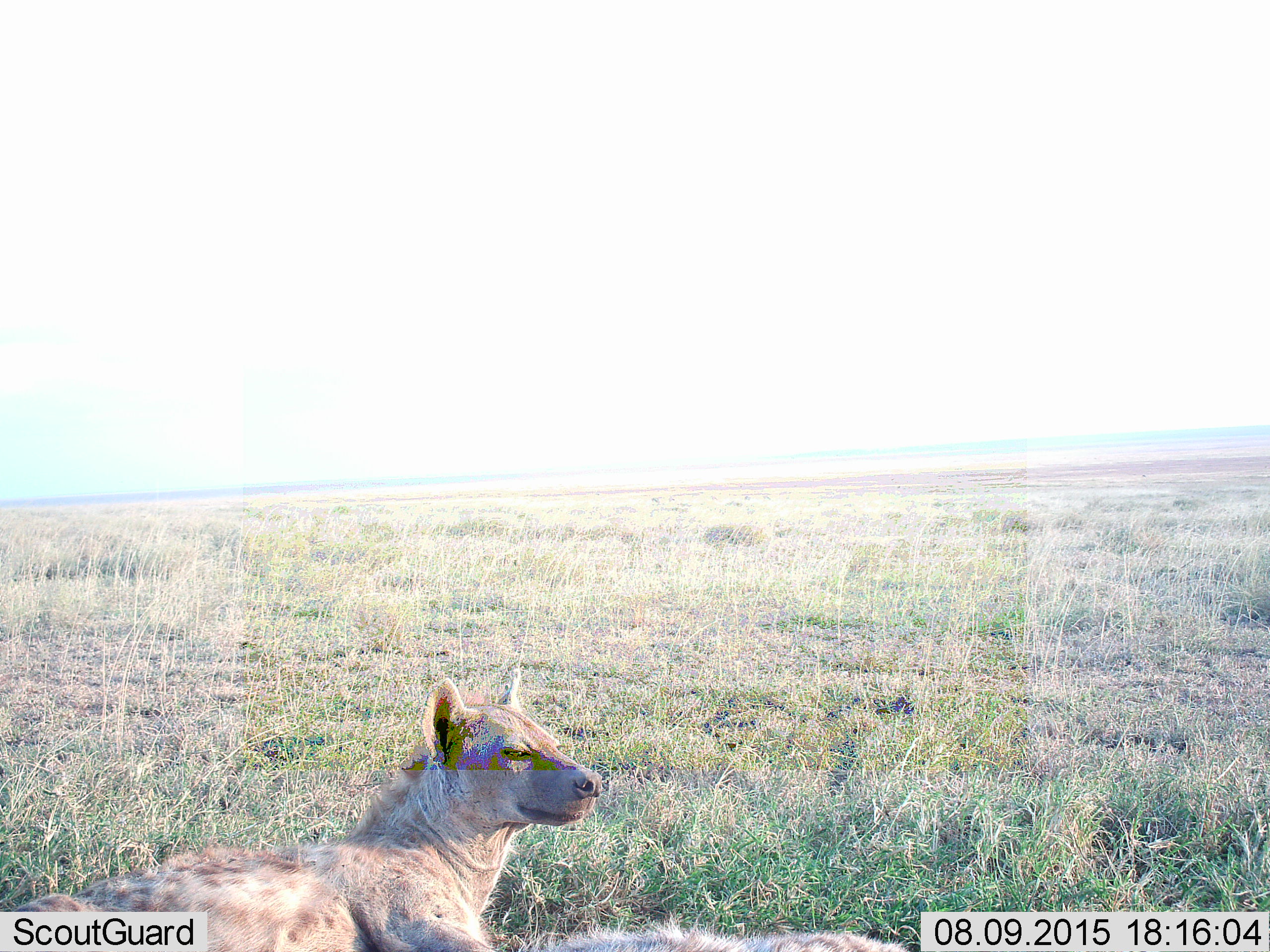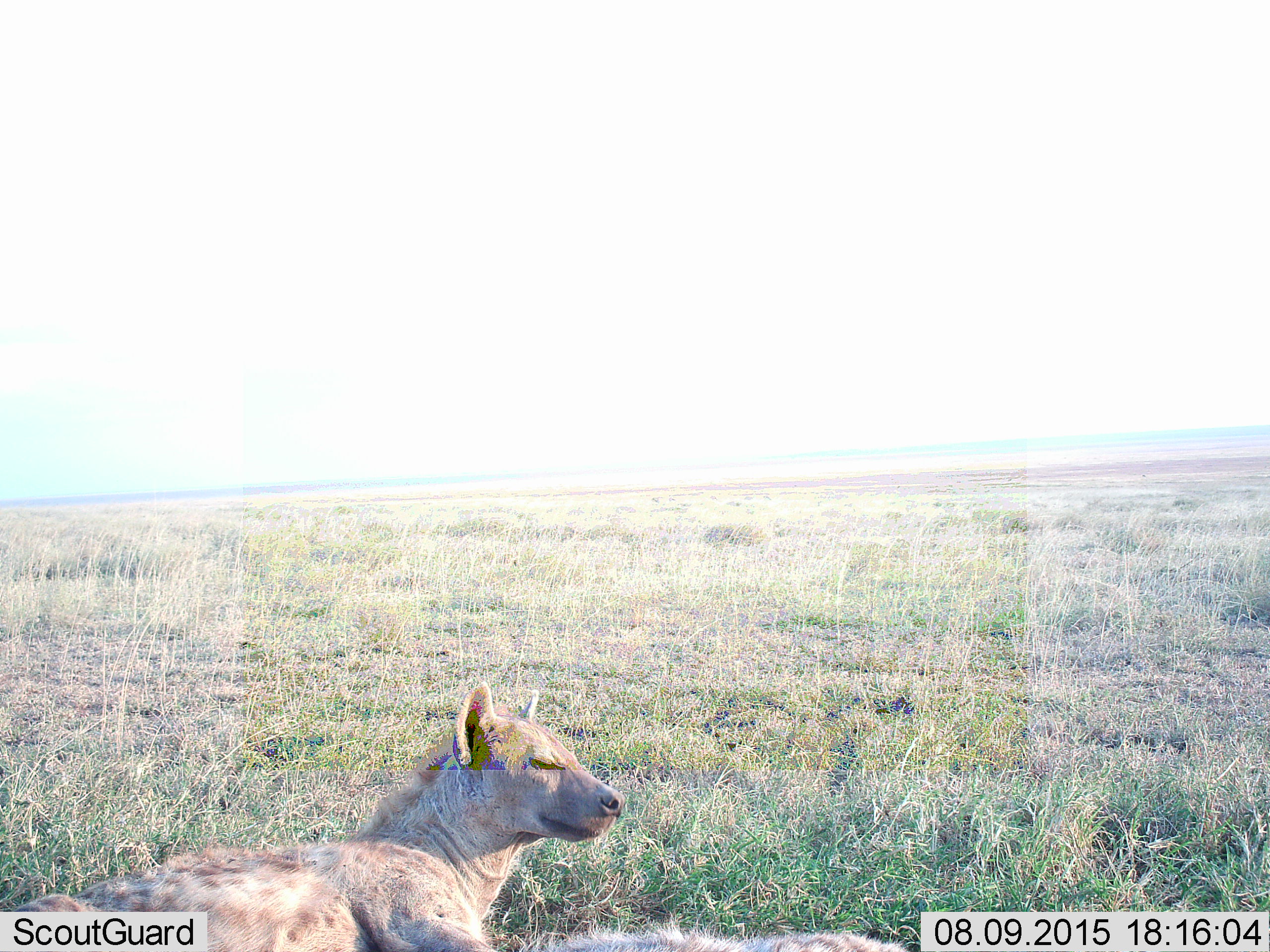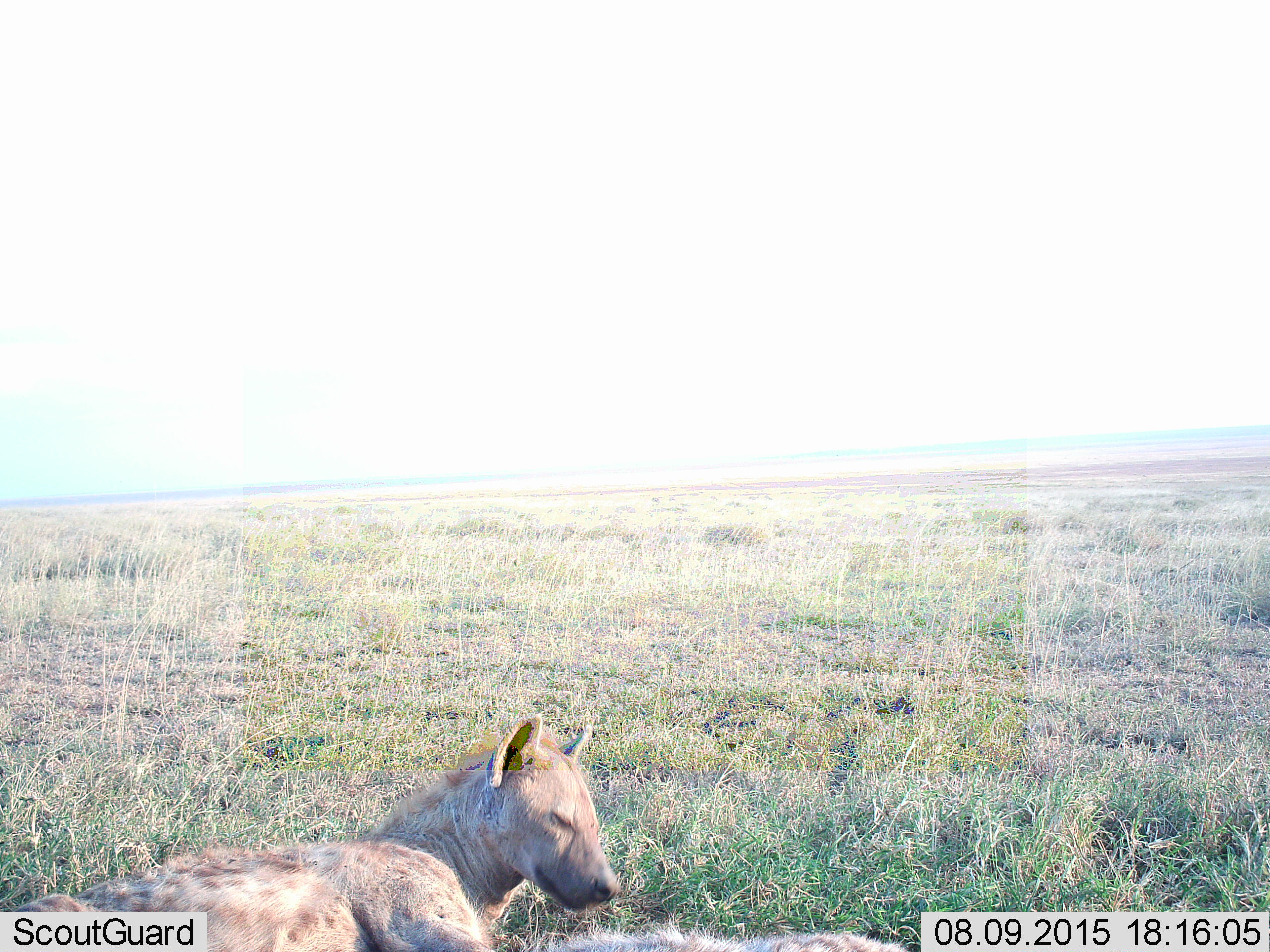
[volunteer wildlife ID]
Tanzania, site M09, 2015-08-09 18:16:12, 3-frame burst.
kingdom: Animalia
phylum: Chordata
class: Mammalia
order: Carnivora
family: Hyaenidae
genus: Crocuta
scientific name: Crocuta crocuta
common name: spotted hyena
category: hyenaspotted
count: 2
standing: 0%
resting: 100%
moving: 0%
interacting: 0%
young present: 0%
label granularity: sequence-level